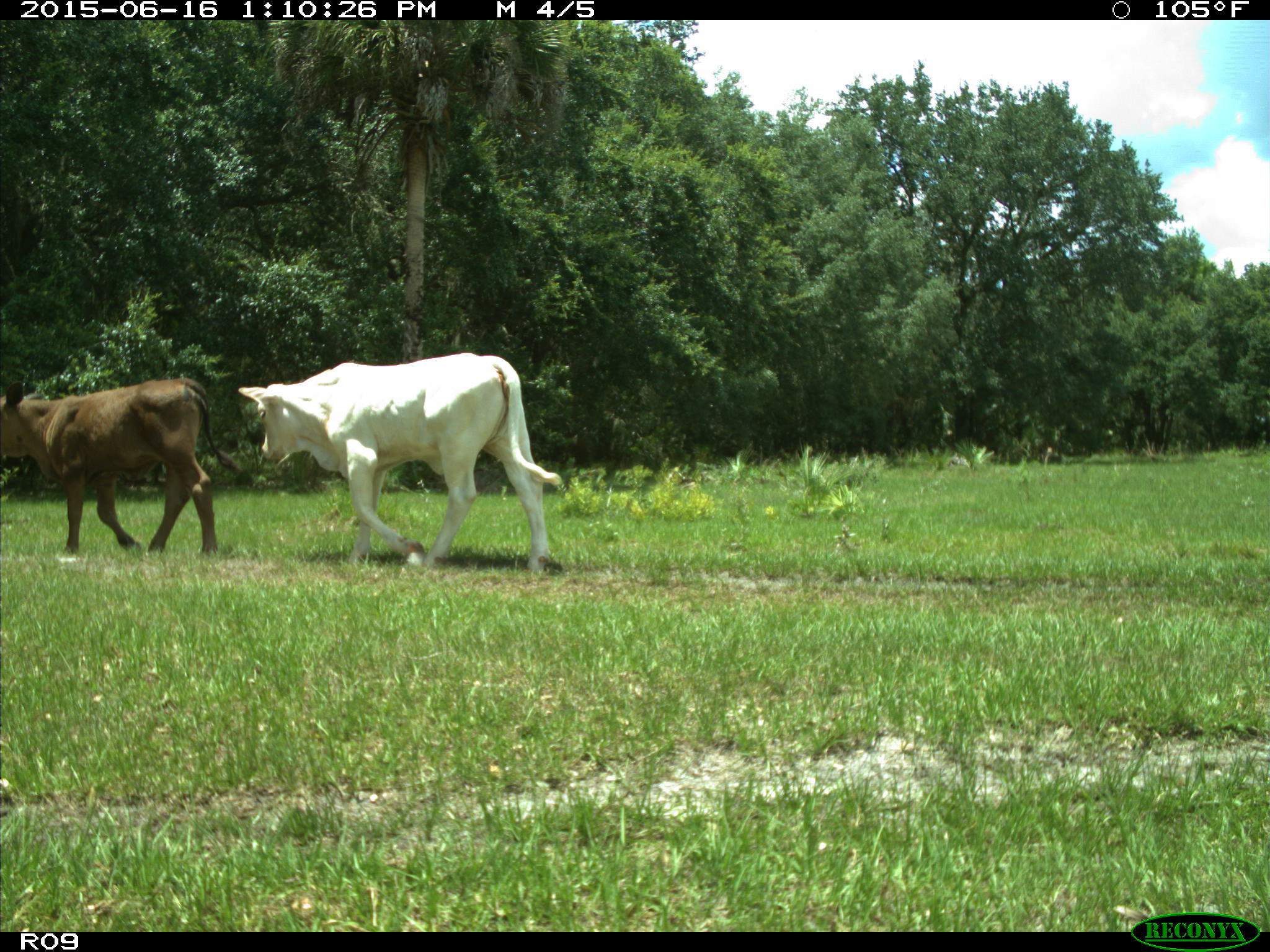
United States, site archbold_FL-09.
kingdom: Animalia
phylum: Chordata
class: Mammalia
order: Artiodactyla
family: Bovidae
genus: Bos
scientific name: Bos taurus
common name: domestic cow